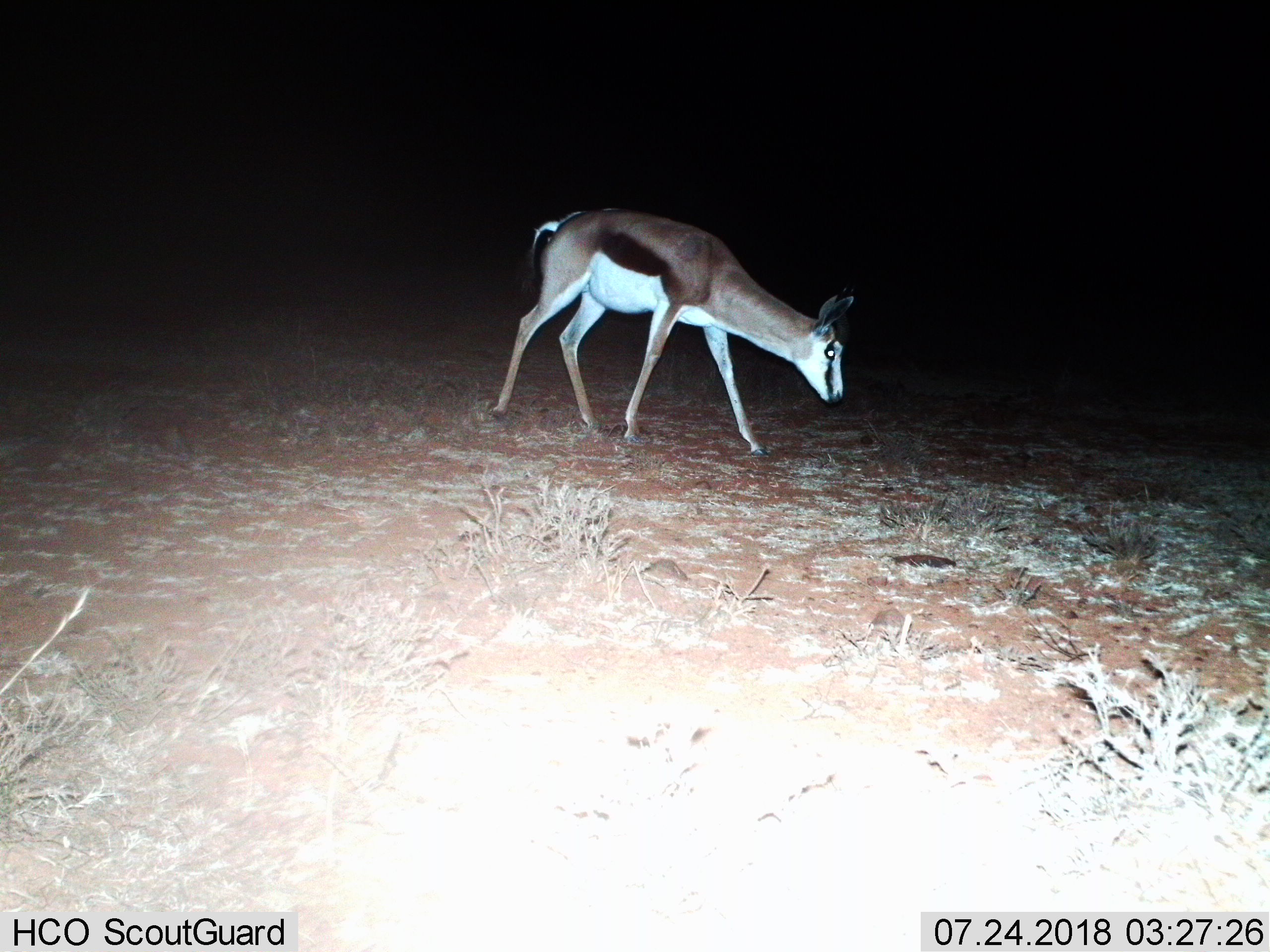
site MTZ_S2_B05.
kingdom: Animalia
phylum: Chordata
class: Mammalia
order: Artiodactyla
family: Bovidae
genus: Antidorcas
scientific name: Antidorcas marsupialis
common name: springbok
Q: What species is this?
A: Springbok (Antidorcas marsupialis).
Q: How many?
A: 1.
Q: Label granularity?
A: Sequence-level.